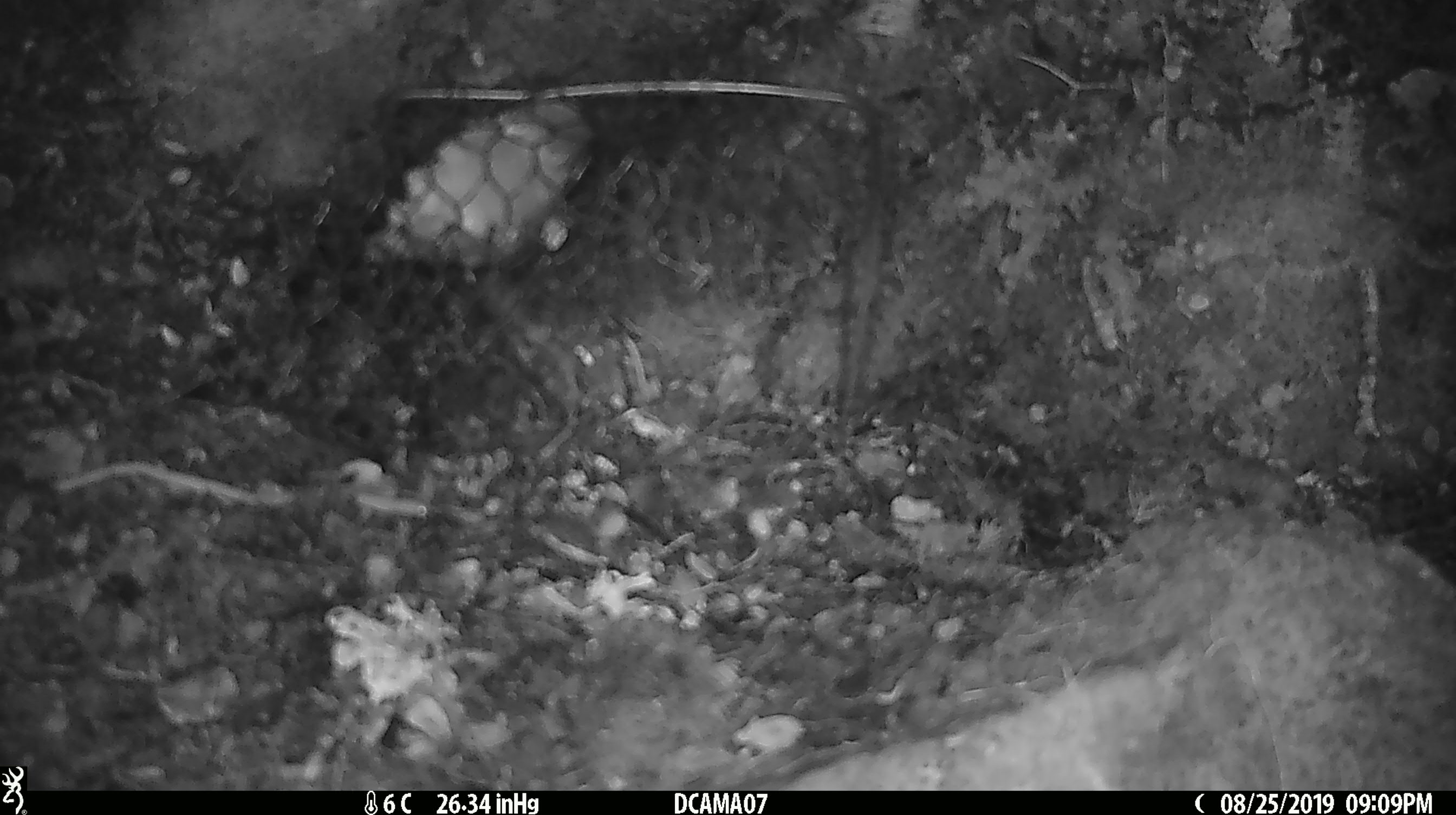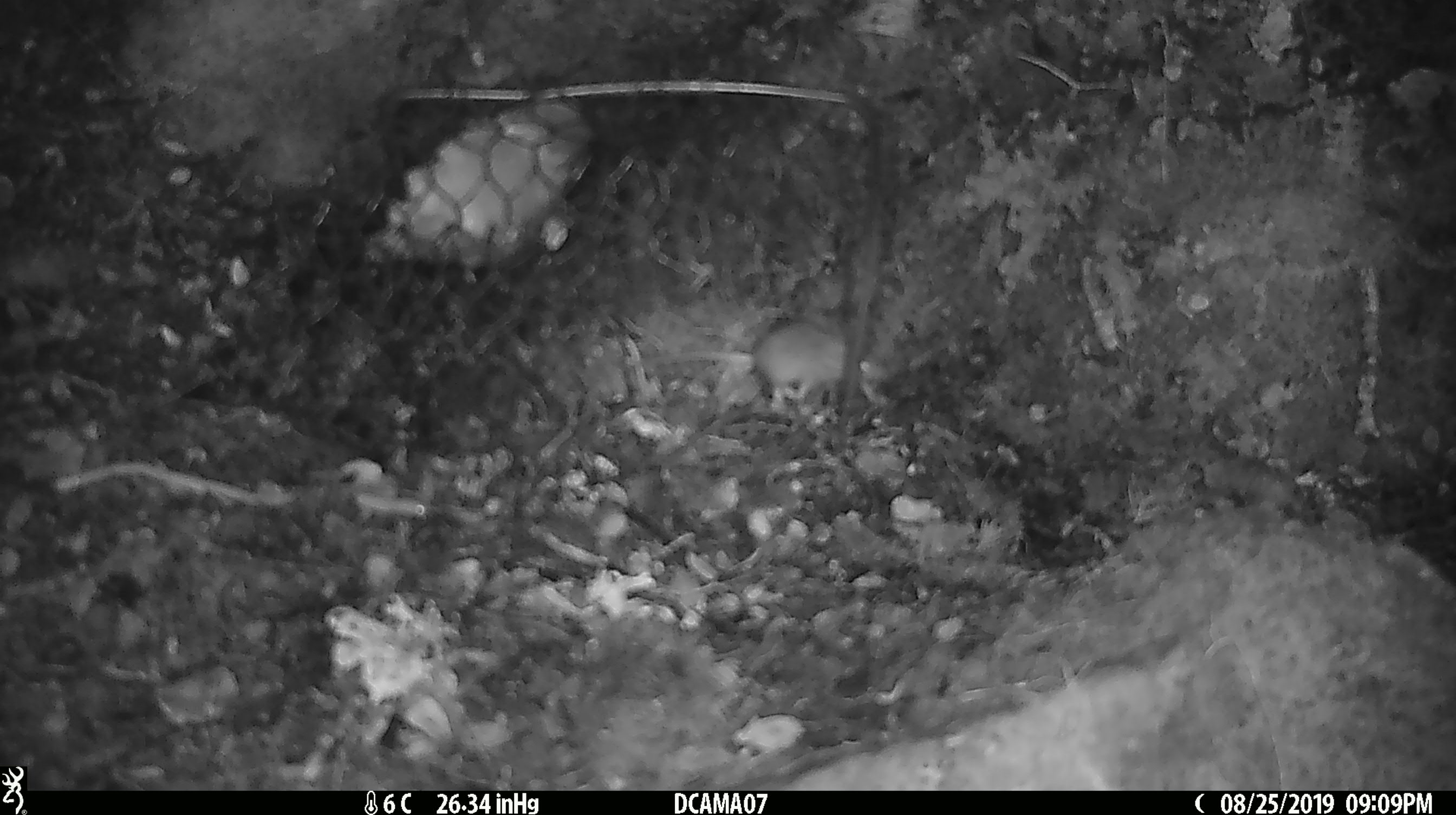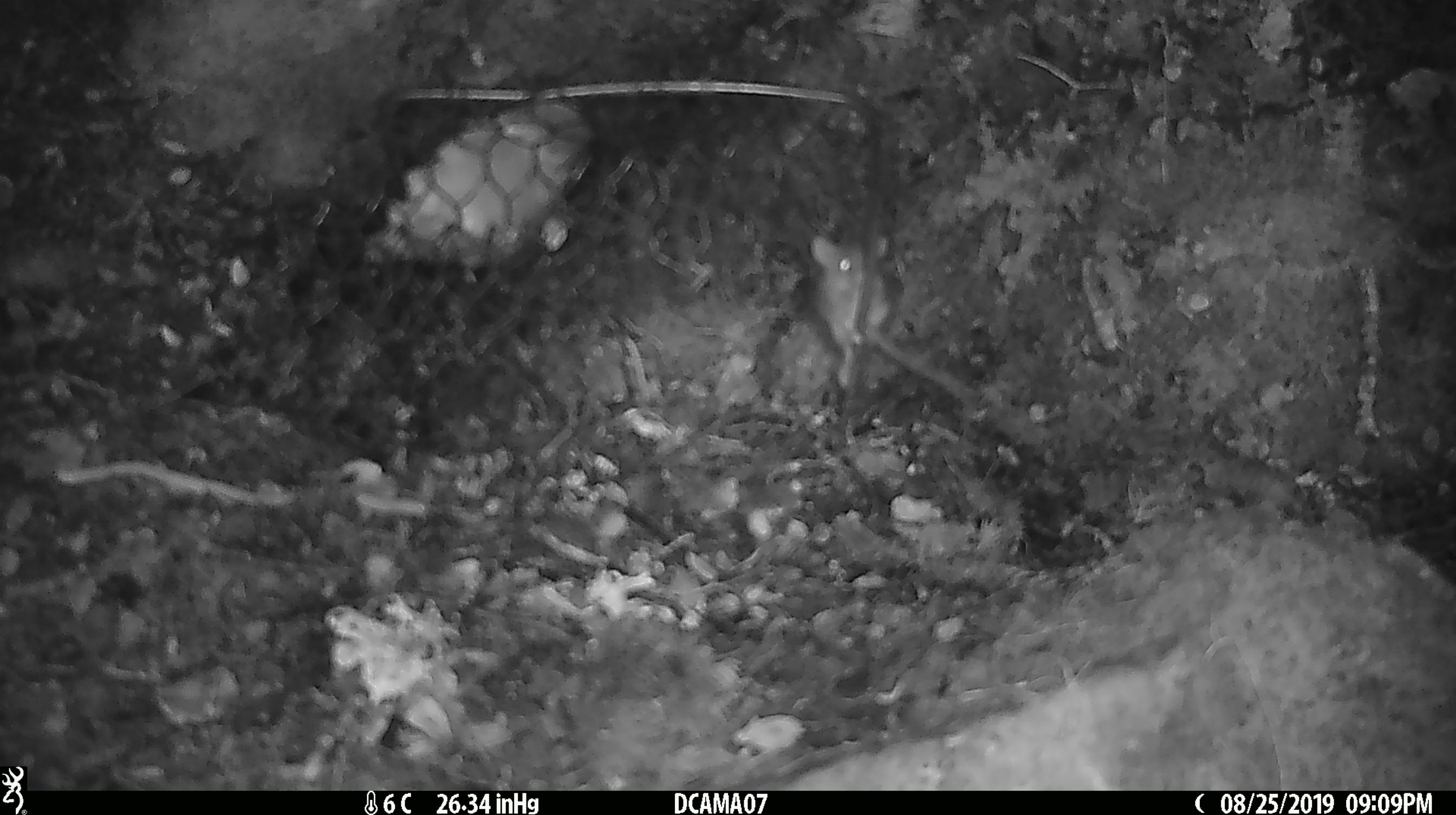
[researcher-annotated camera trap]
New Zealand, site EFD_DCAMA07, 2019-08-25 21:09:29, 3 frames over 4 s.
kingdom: Animalia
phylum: Chordata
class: Mammalia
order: Rodentia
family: Muridae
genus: Mus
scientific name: Mus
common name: mouse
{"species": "mouse (Mus)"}